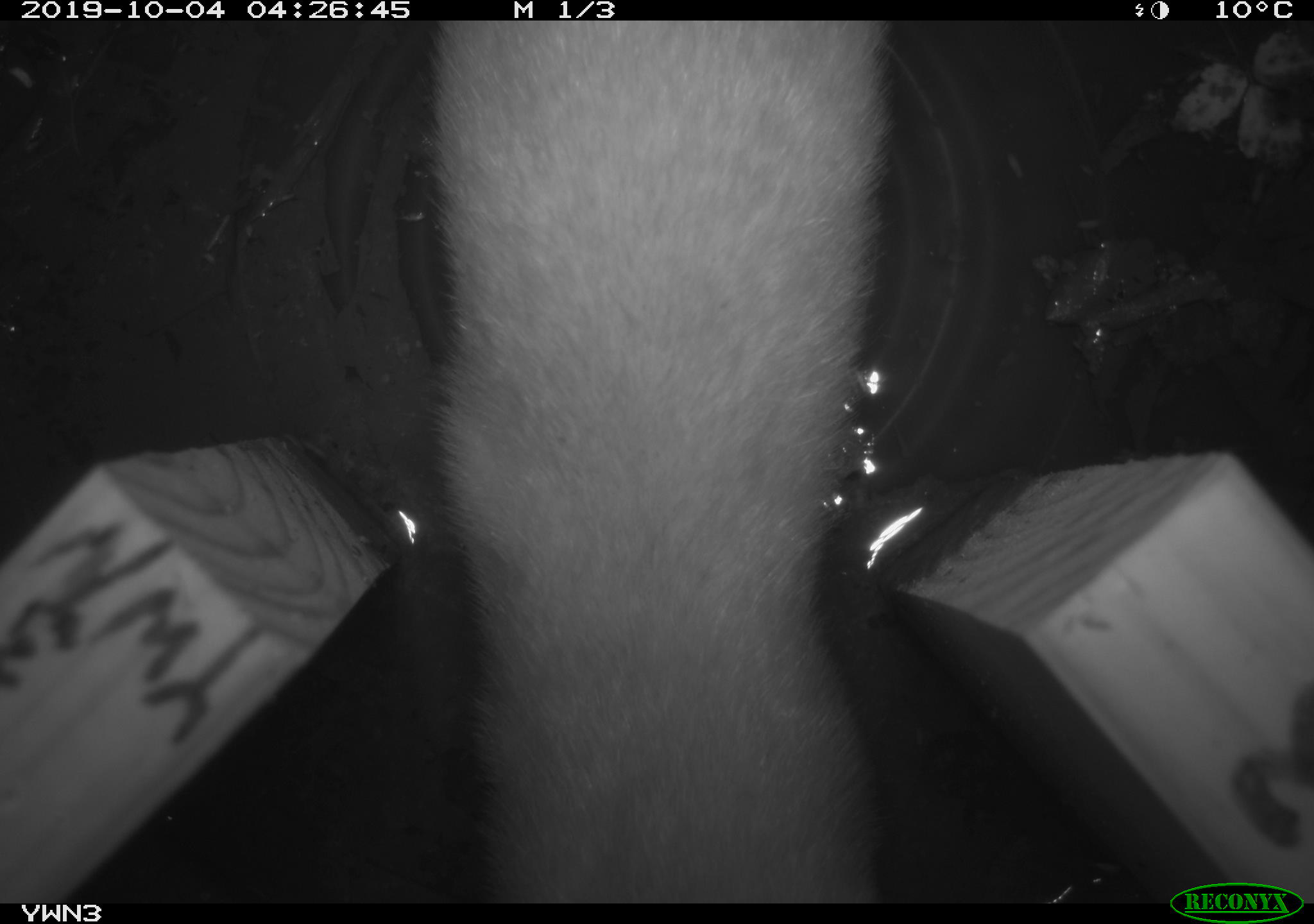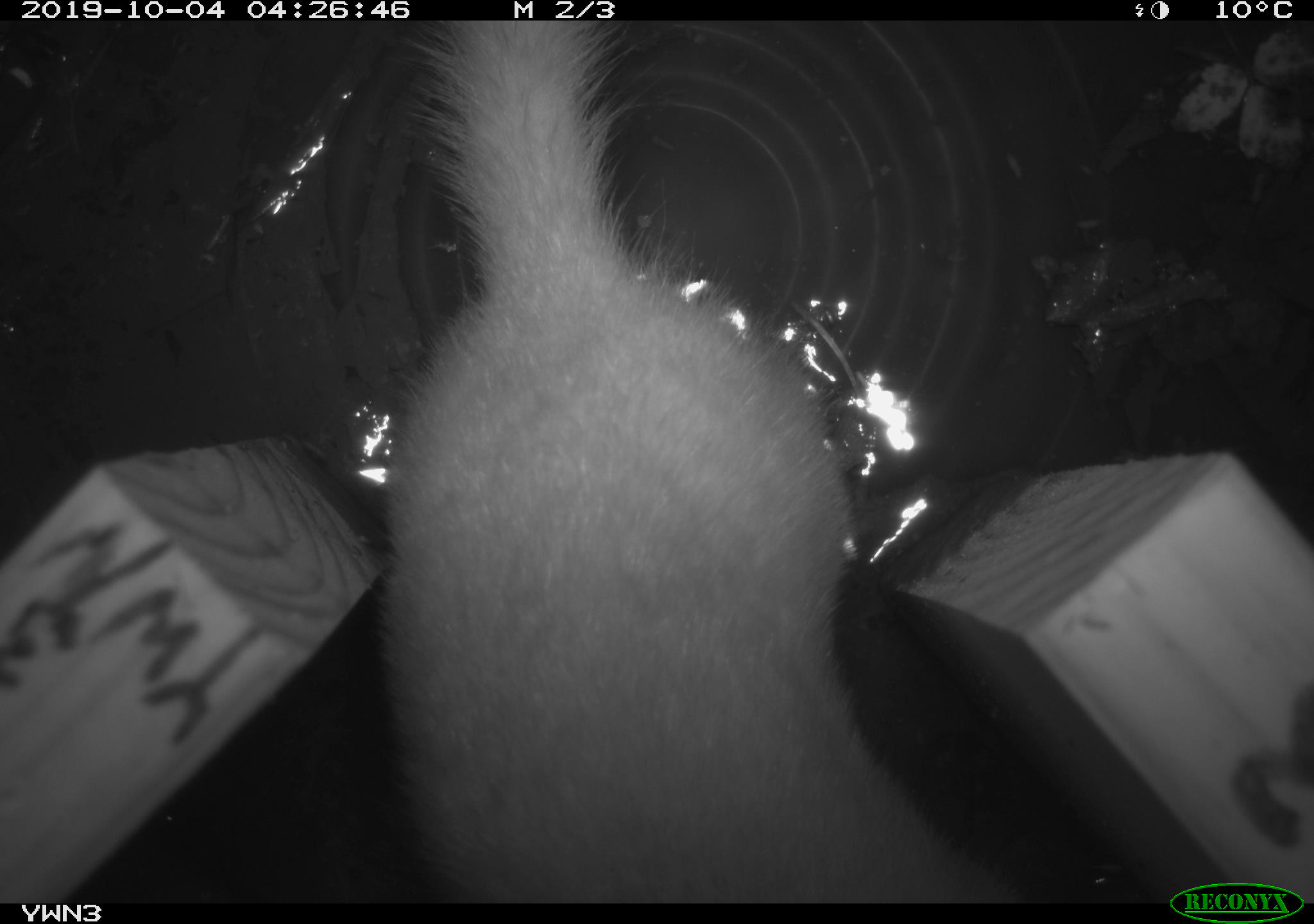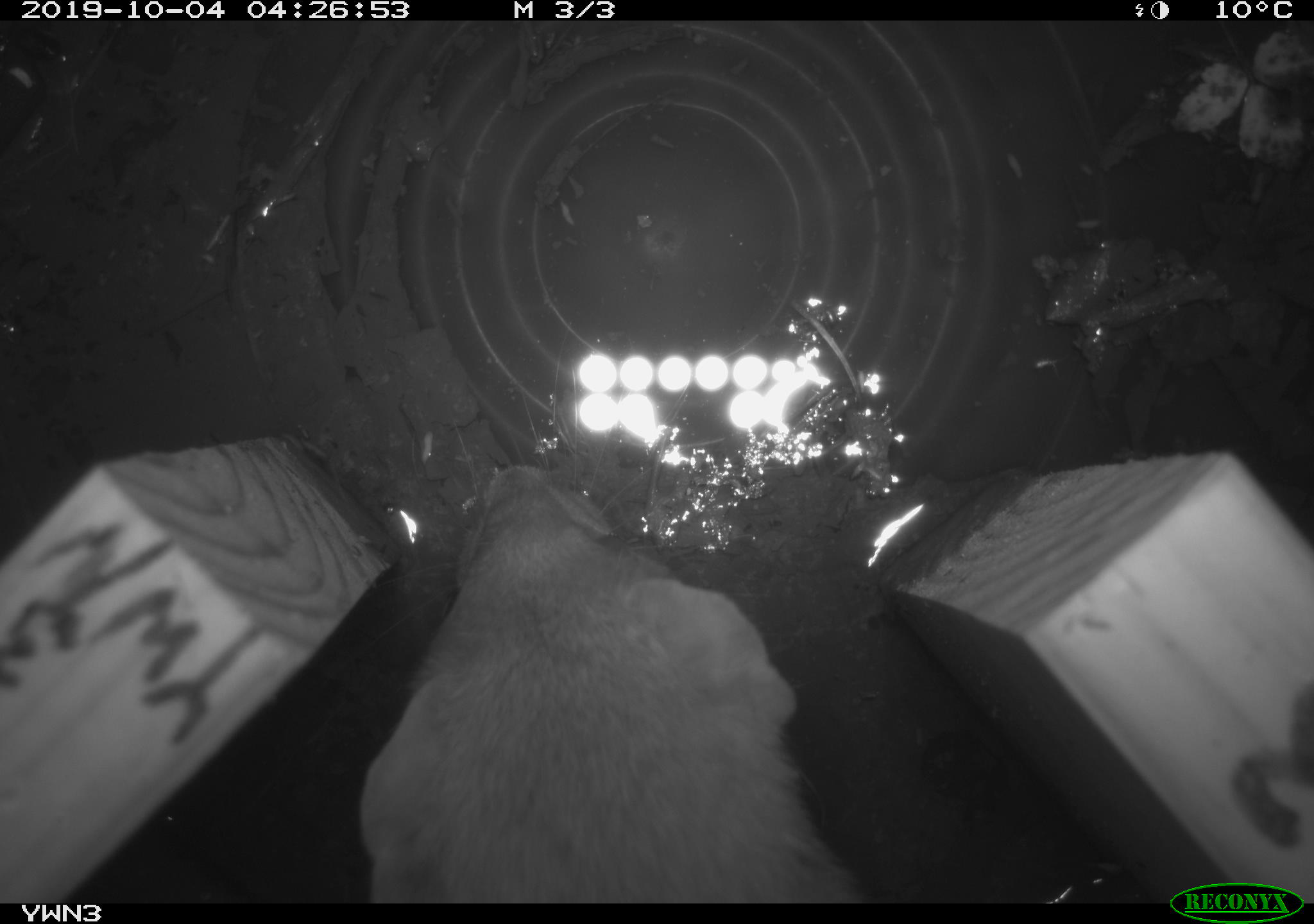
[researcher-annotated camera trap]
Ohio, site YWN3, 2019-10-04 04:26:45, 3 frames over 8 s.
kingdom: Animalia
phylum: Chordata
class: Mammalia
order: Carnivora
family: Mustelidae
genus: Neogale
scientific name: Neogale frenata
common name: long-tailed weasel